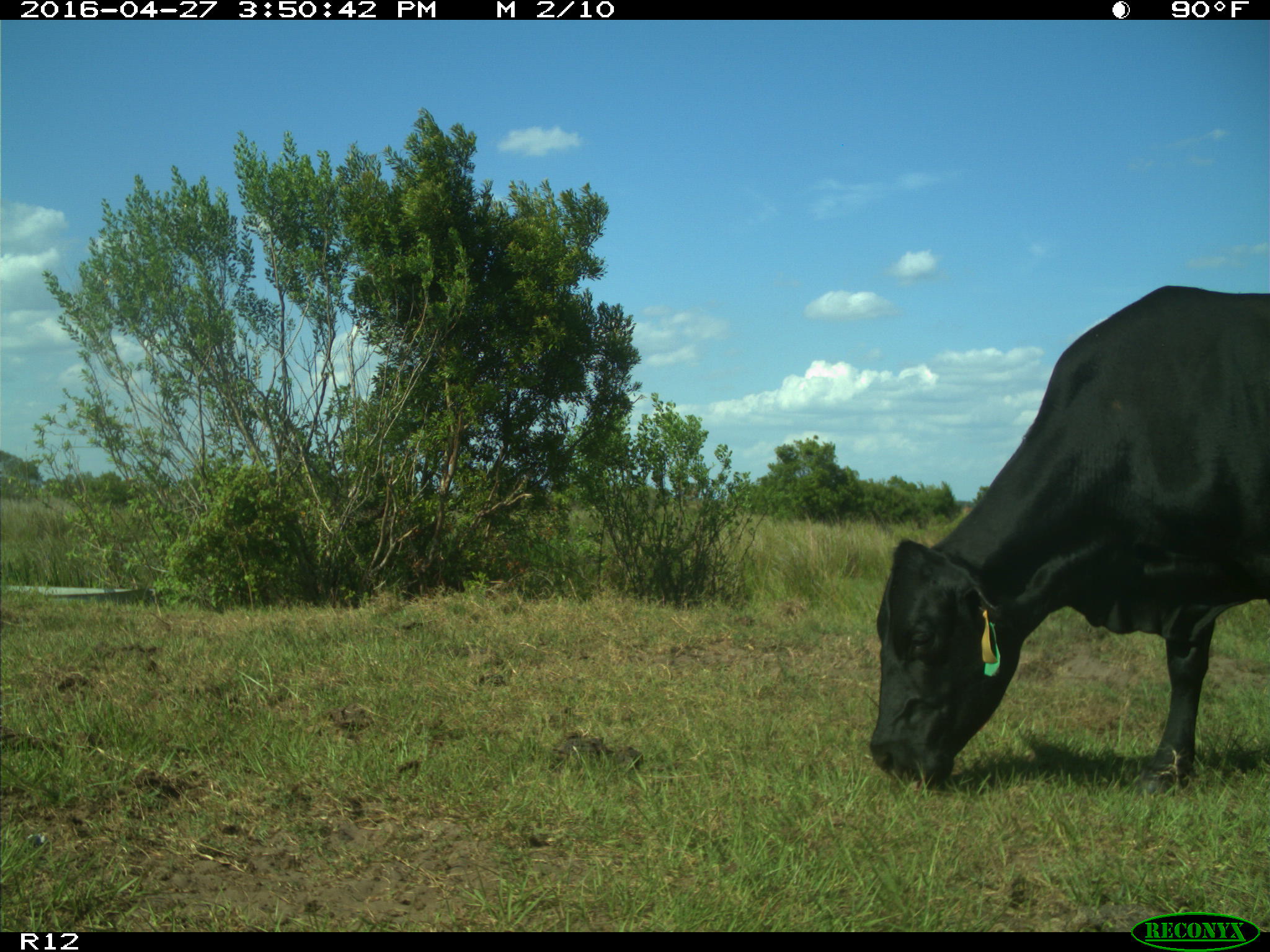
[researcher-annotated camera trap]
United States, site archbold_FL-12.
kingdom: Animalia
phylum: Chordata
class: Mammalia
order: Artiodactyla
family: Bovidae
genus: Bos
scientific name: Bos taurus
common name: domestic cow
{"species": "Bos taurus (domestic cow)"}